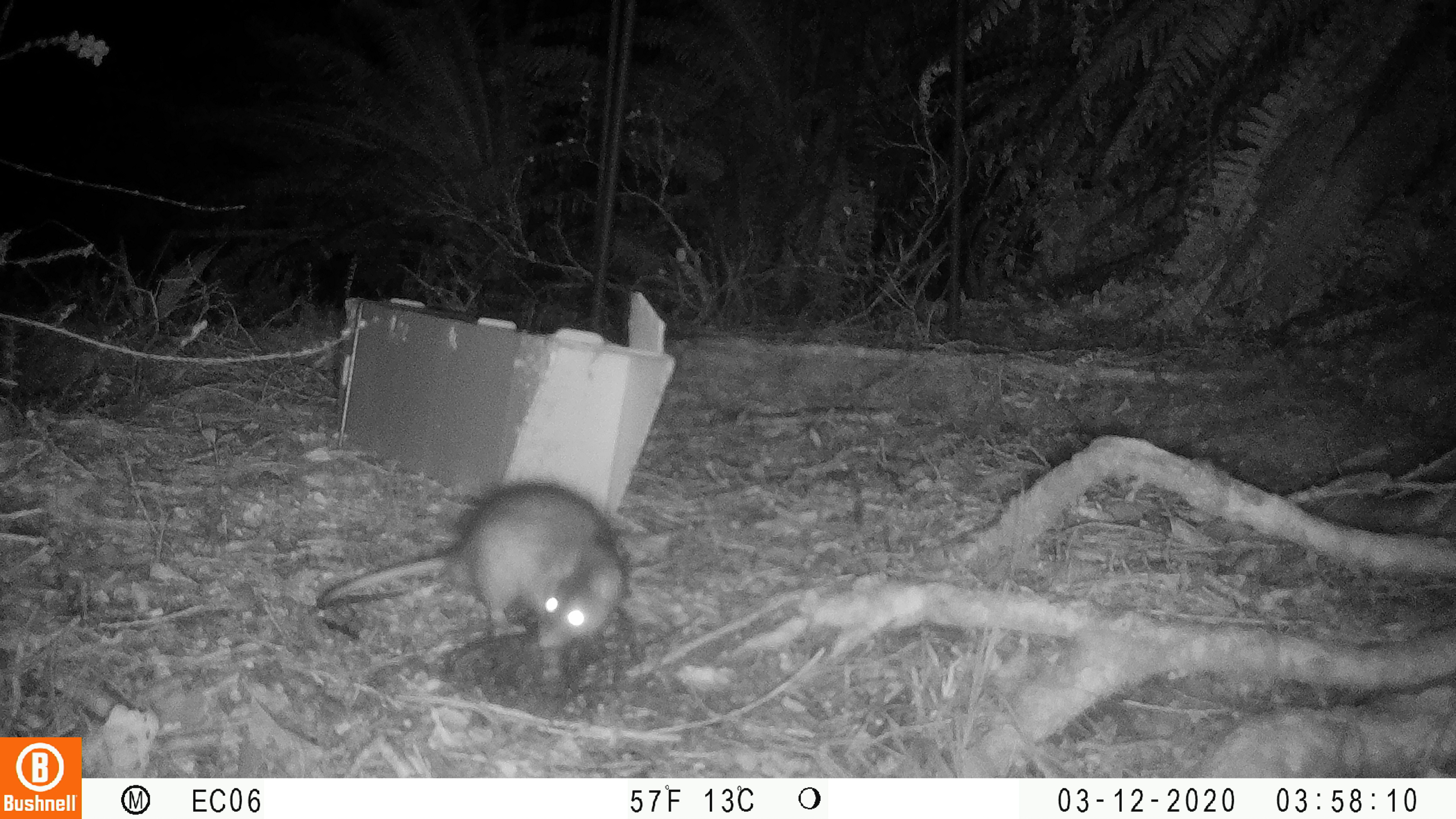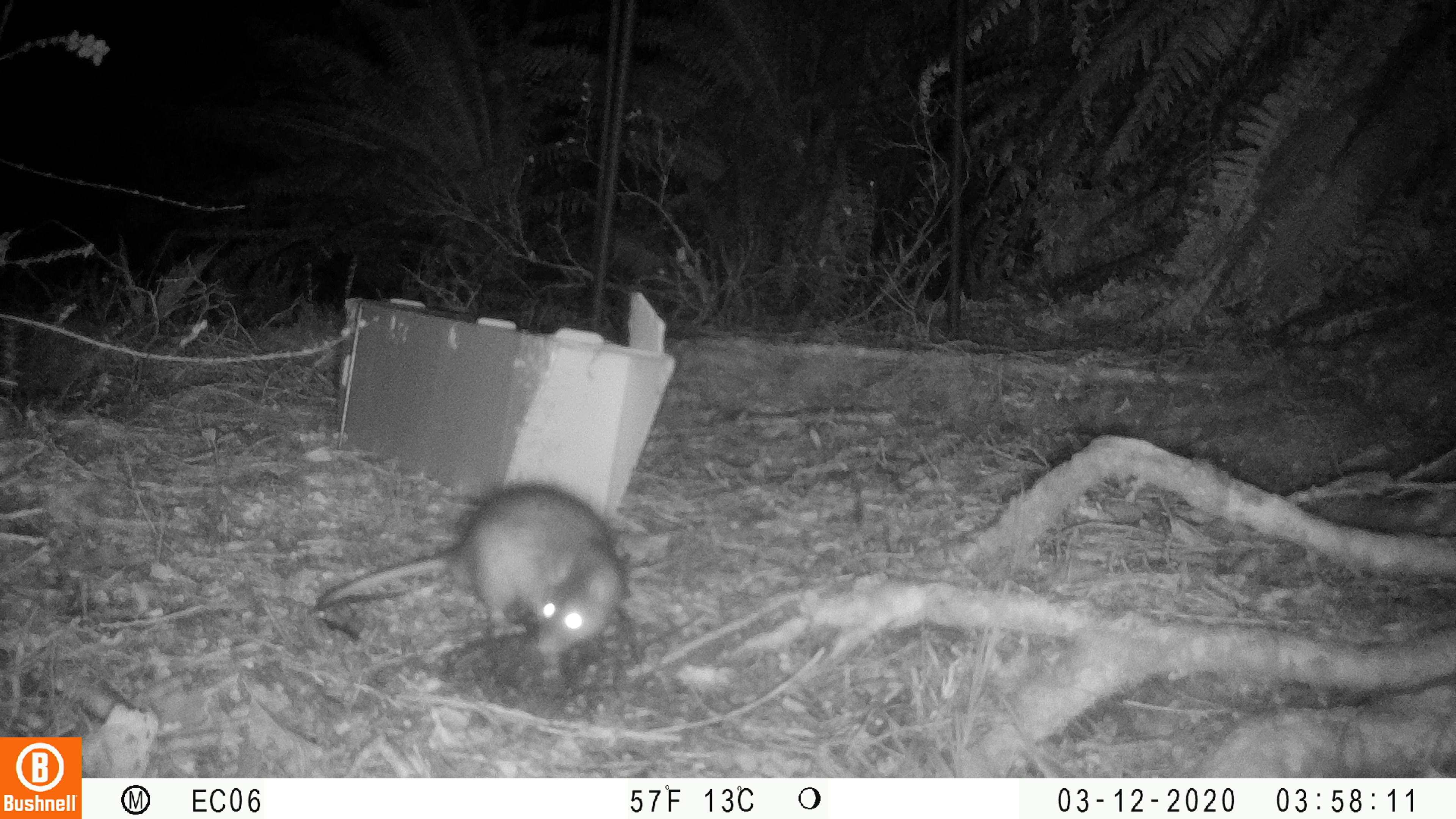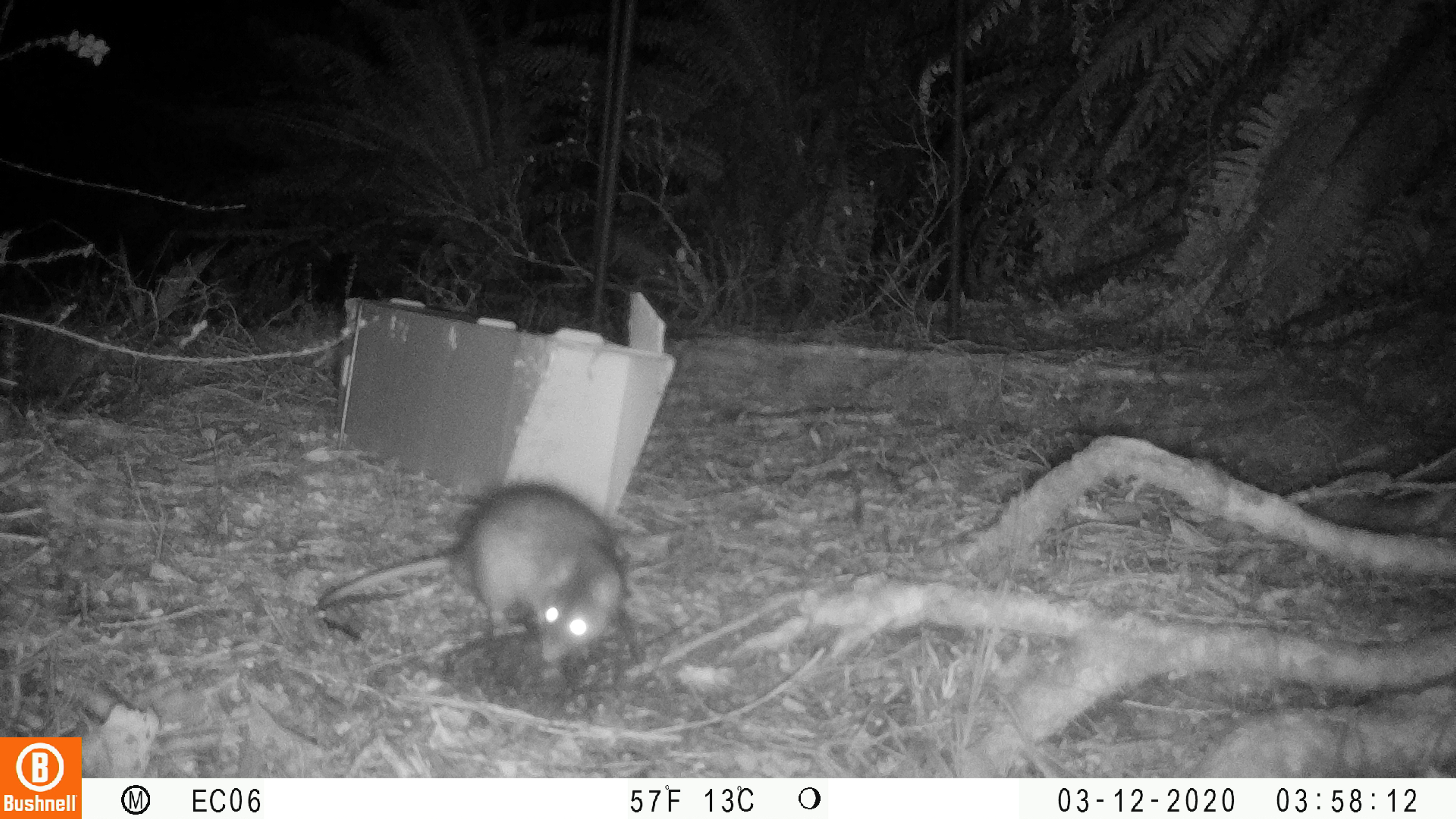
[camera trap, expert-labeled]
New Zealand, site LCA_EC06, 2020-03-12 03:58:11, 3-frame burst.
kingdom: Animalia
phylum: Chordata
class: Mammalia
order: Rodentia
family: Muridae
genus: Rattus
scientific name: Rattus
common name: rat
Rat (Rattus).